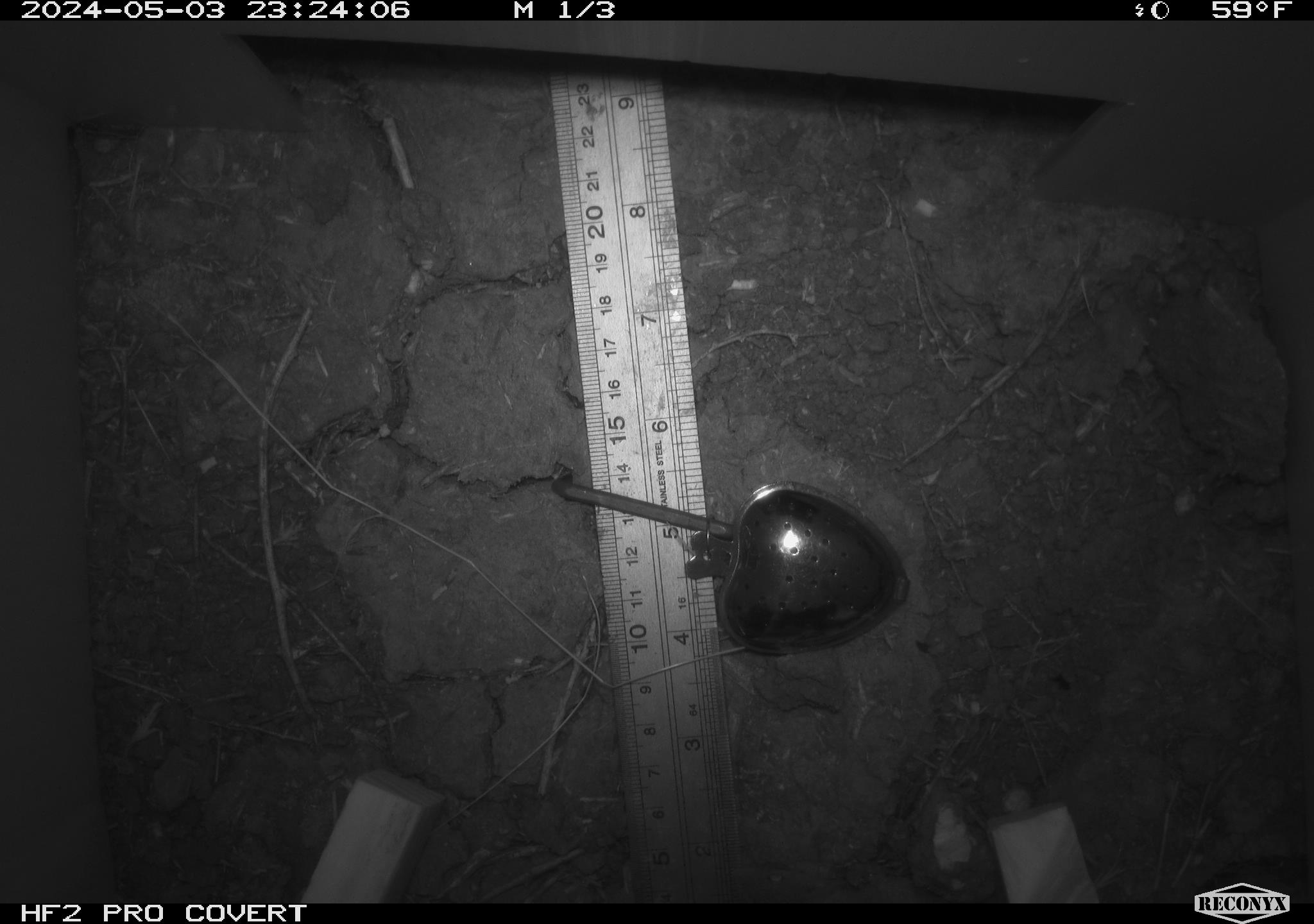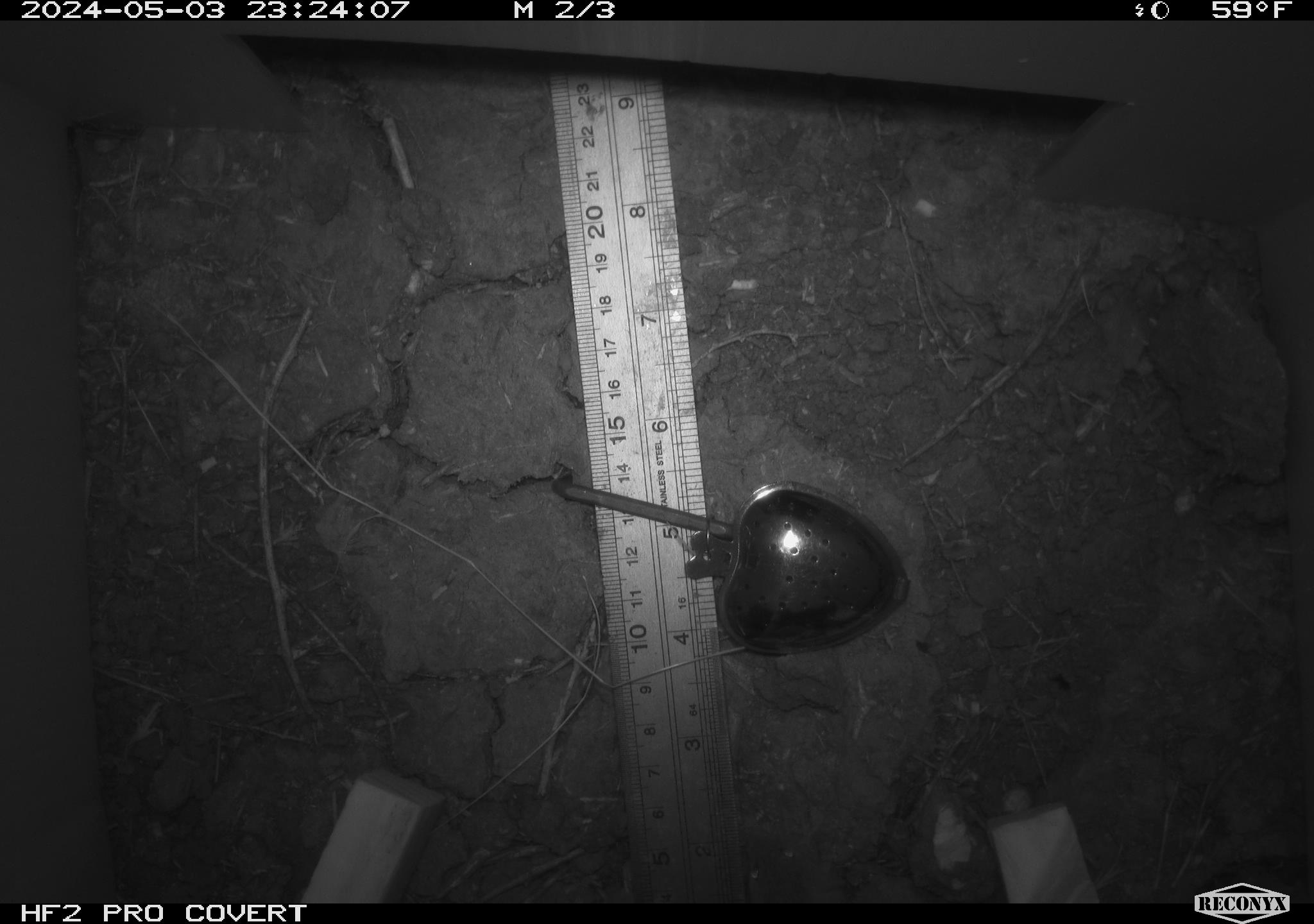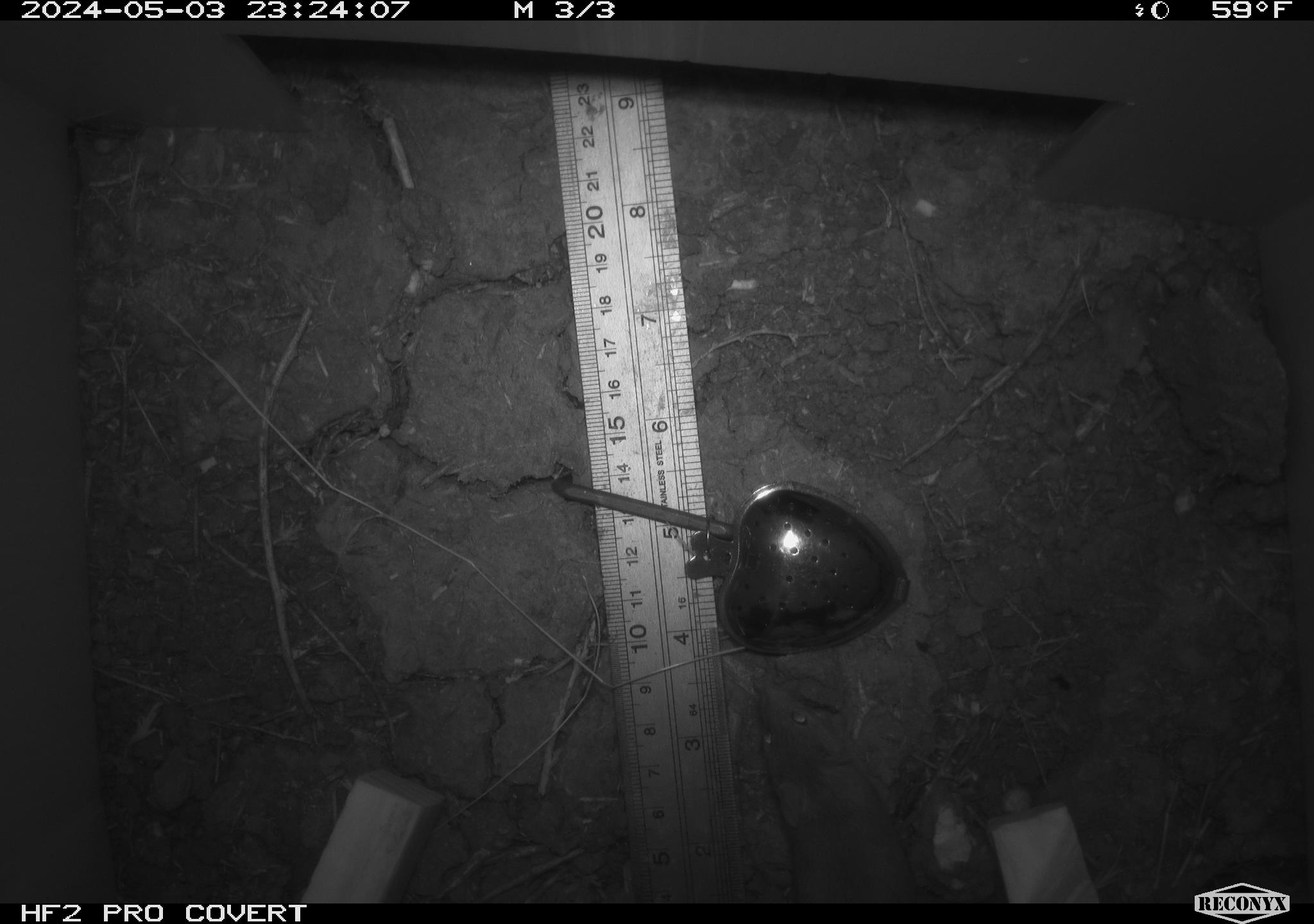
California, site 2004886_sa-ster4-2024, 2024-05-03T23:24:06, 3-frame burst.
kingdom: Animalia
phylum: Chordata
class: Mammalia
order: Rodentia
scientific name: Rodentia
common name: mouse species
Mouse species (Rodentia).